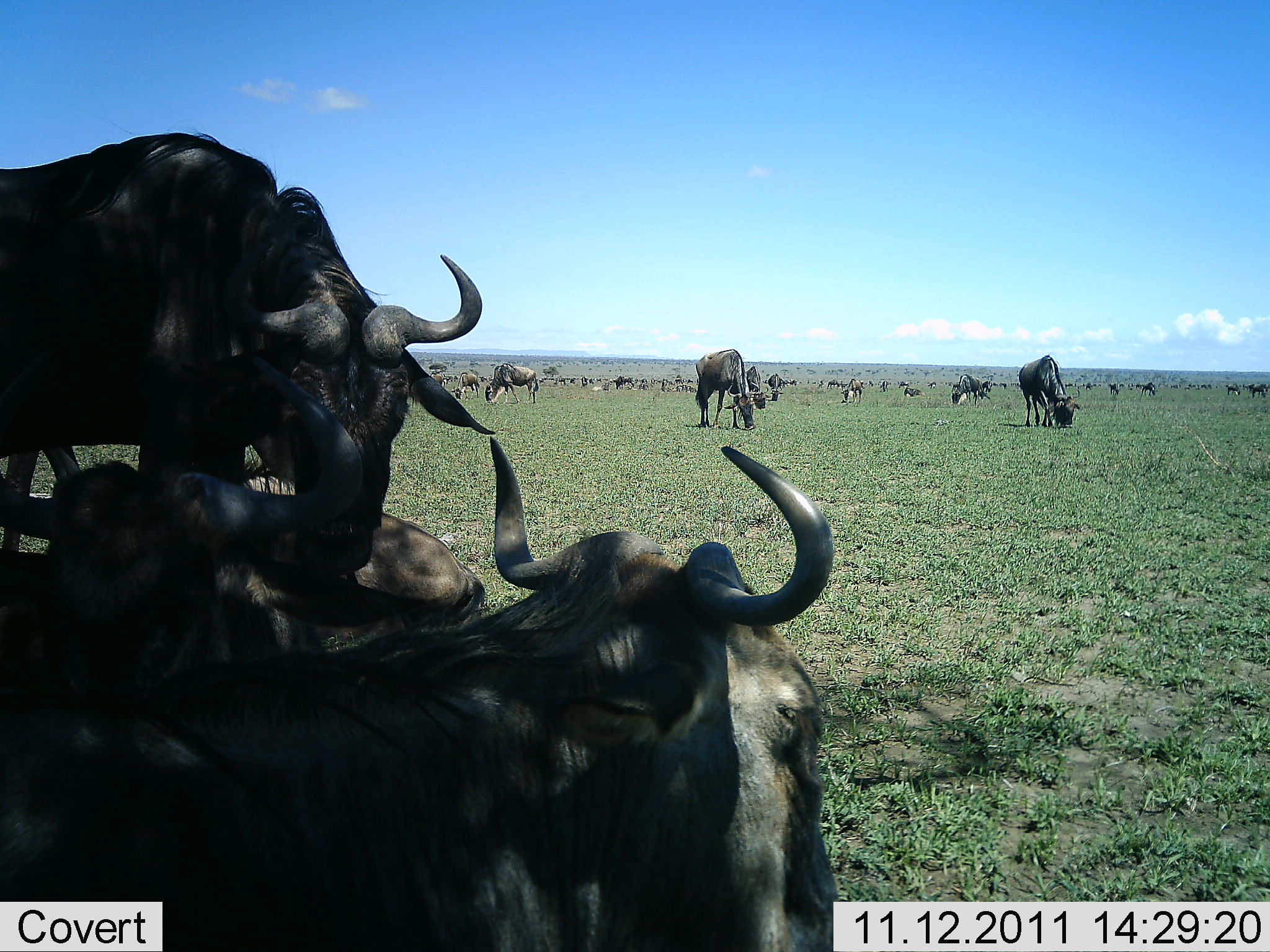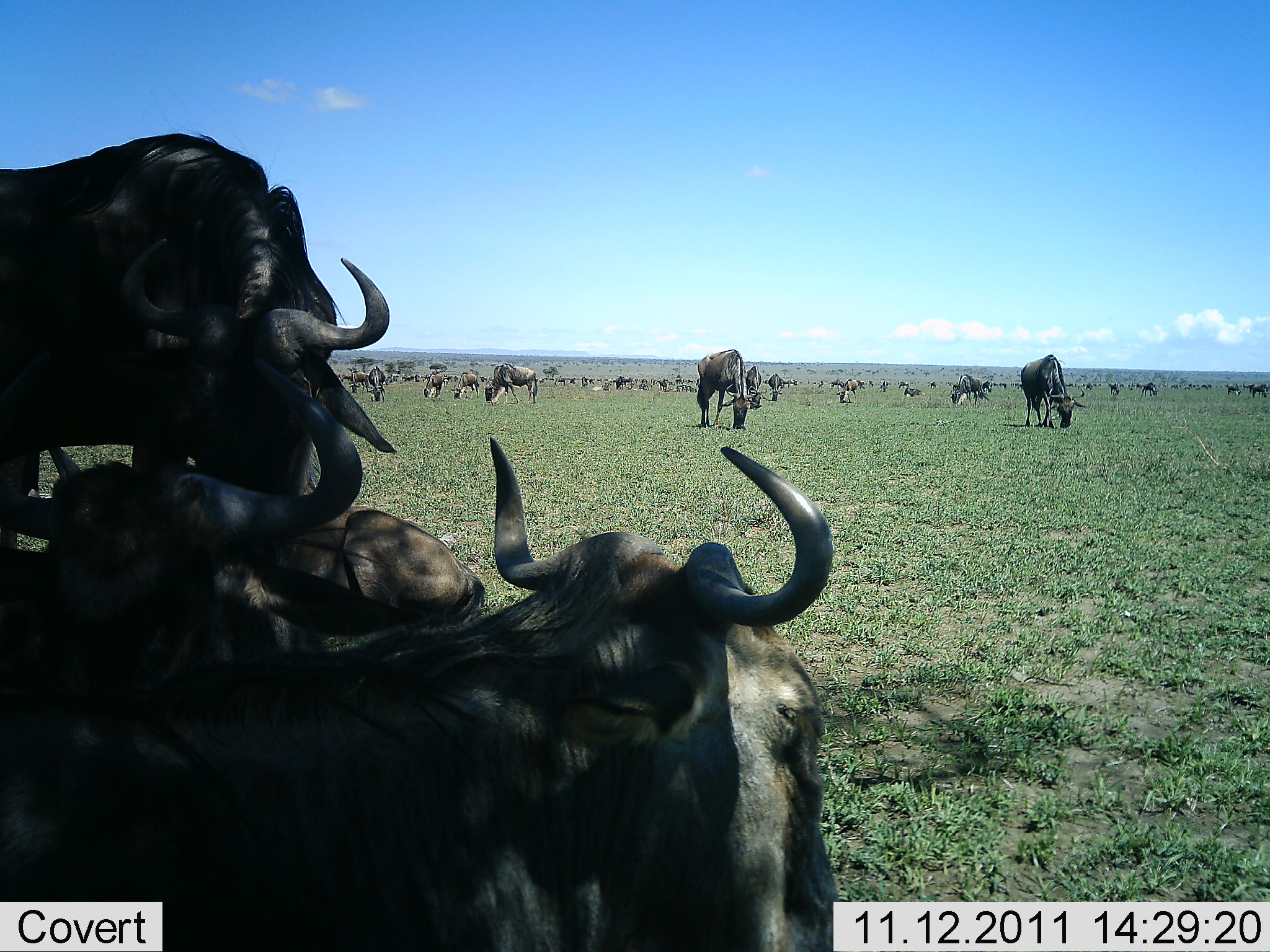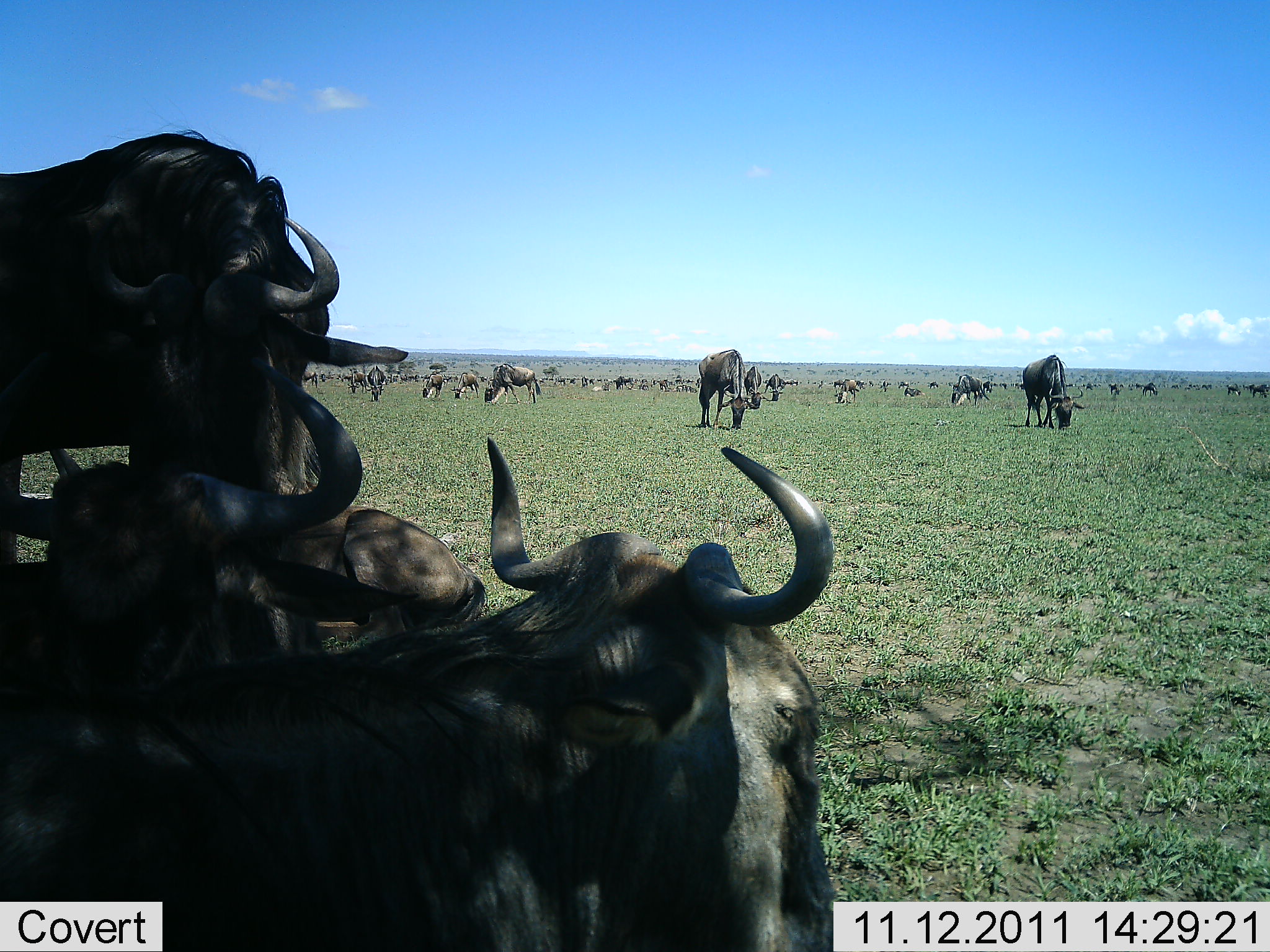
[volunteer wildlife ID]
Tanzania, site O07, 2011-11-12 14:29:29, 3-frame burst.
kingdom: Animalia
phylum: Chordata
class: Mammalia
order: Artiodactyla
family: Bovidae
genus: Connochaetes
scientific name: Connochaetes taurinus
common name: blue wildebeest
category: wildebeest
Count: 11-50.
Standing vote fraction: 40%.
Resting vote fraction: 47%.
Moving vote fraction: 20%.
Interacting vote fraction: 7%.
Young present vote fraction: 7%.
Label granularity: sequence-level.